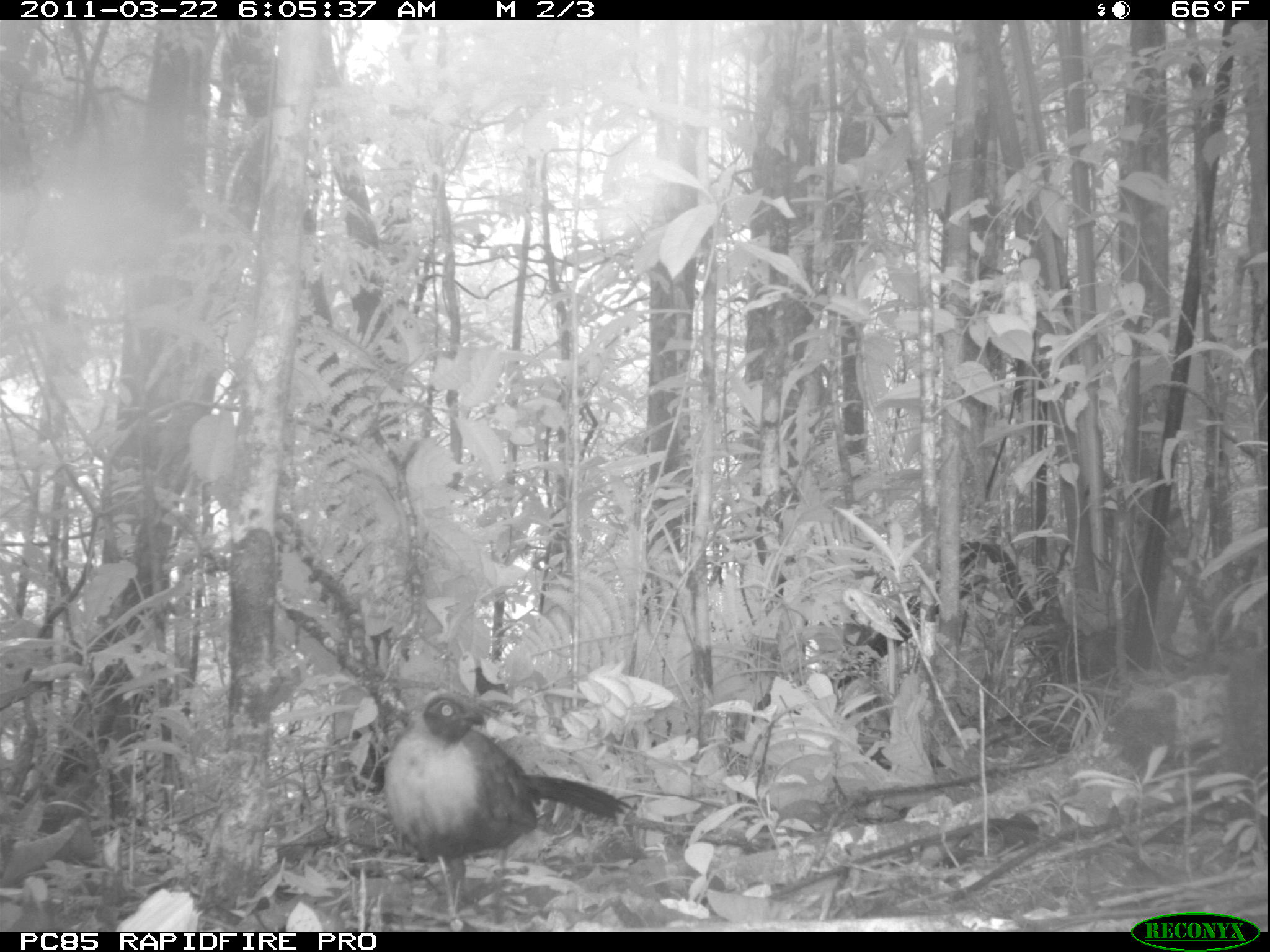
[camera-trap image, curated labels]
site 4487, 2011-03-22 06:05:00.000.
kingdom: Animalia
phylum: Chordata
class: Aves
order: Cuculiformes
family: Cuculidae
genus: Coua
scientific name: Coua serriana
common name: red-breasted coua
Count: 1.